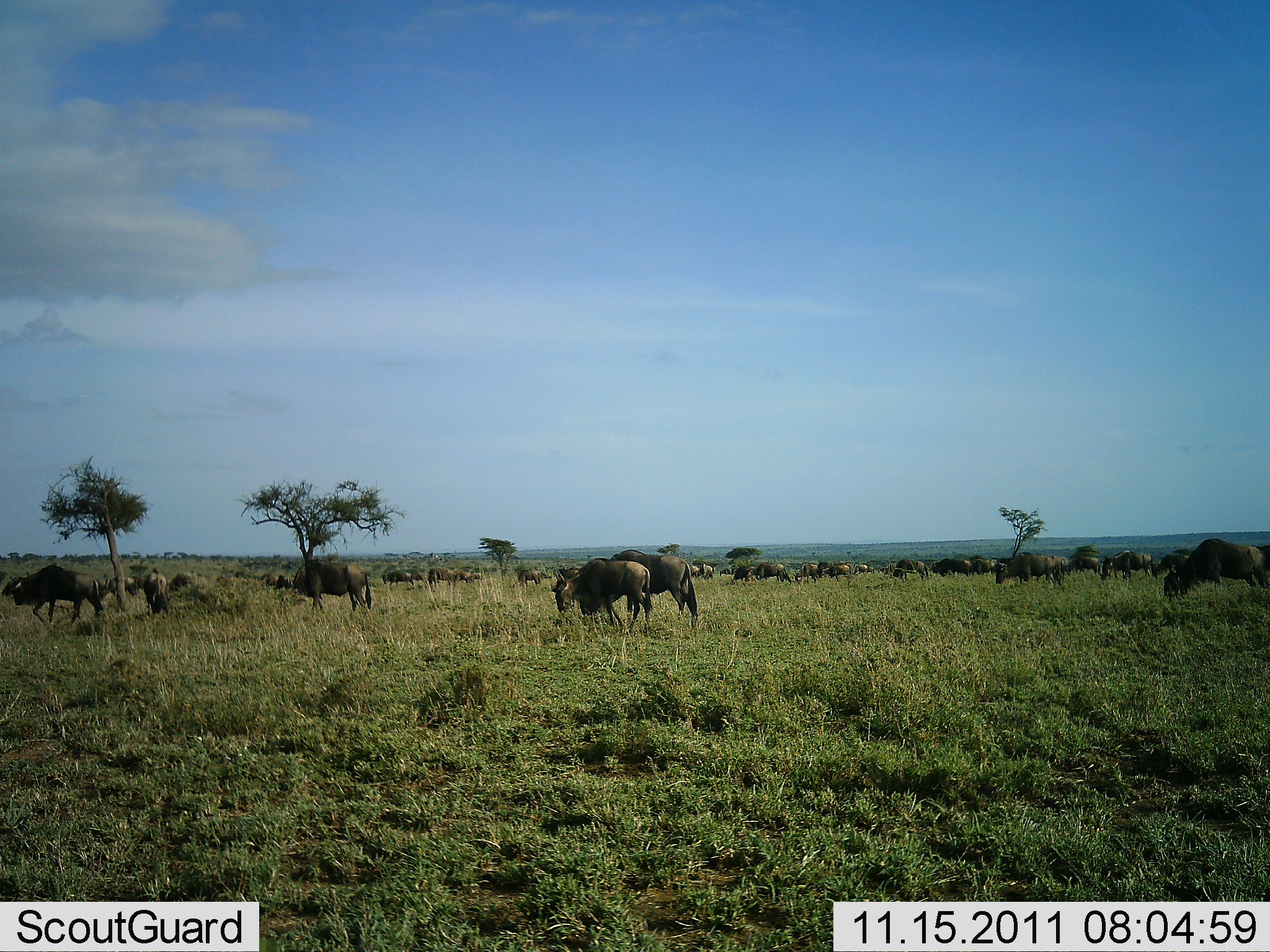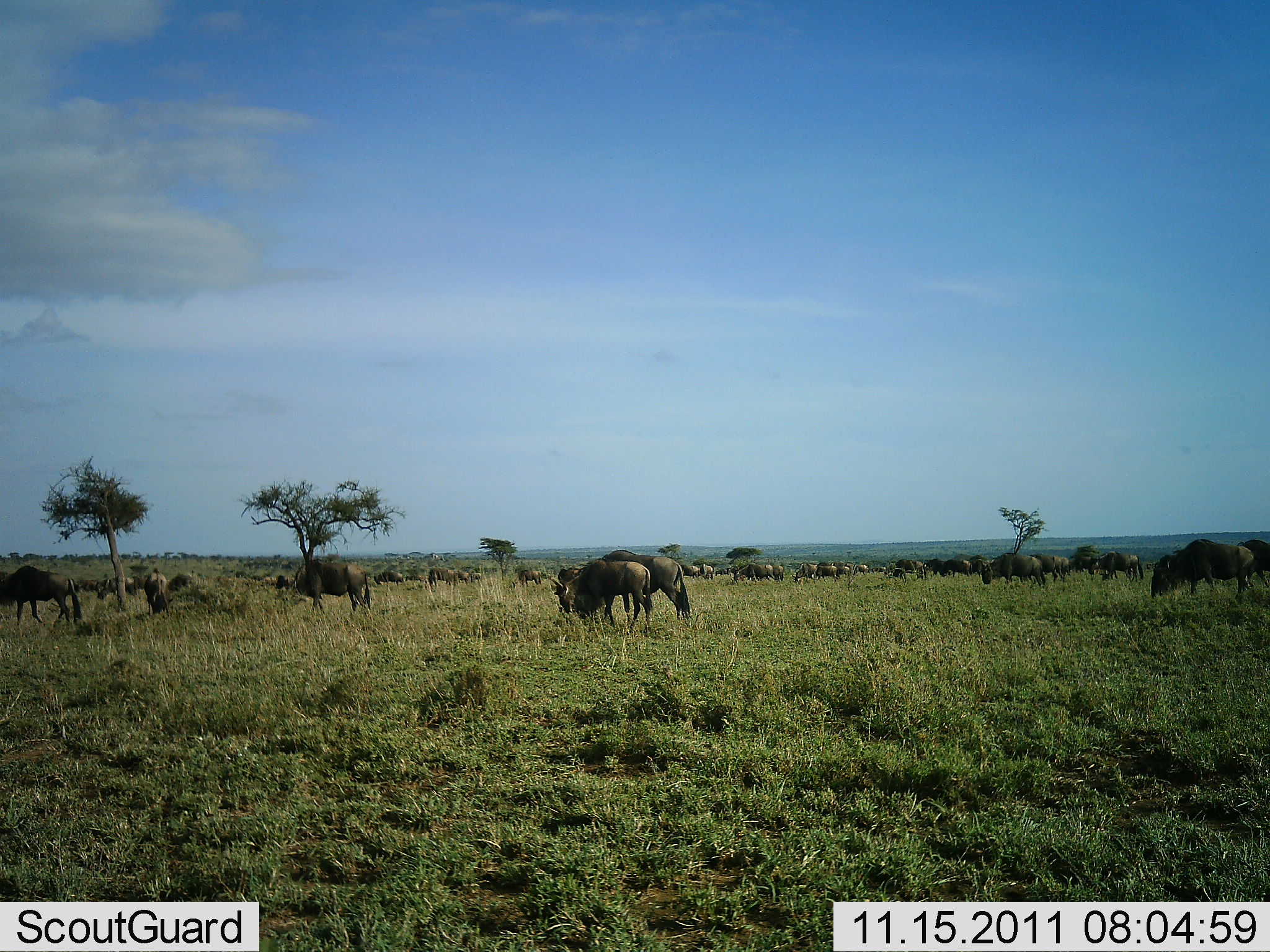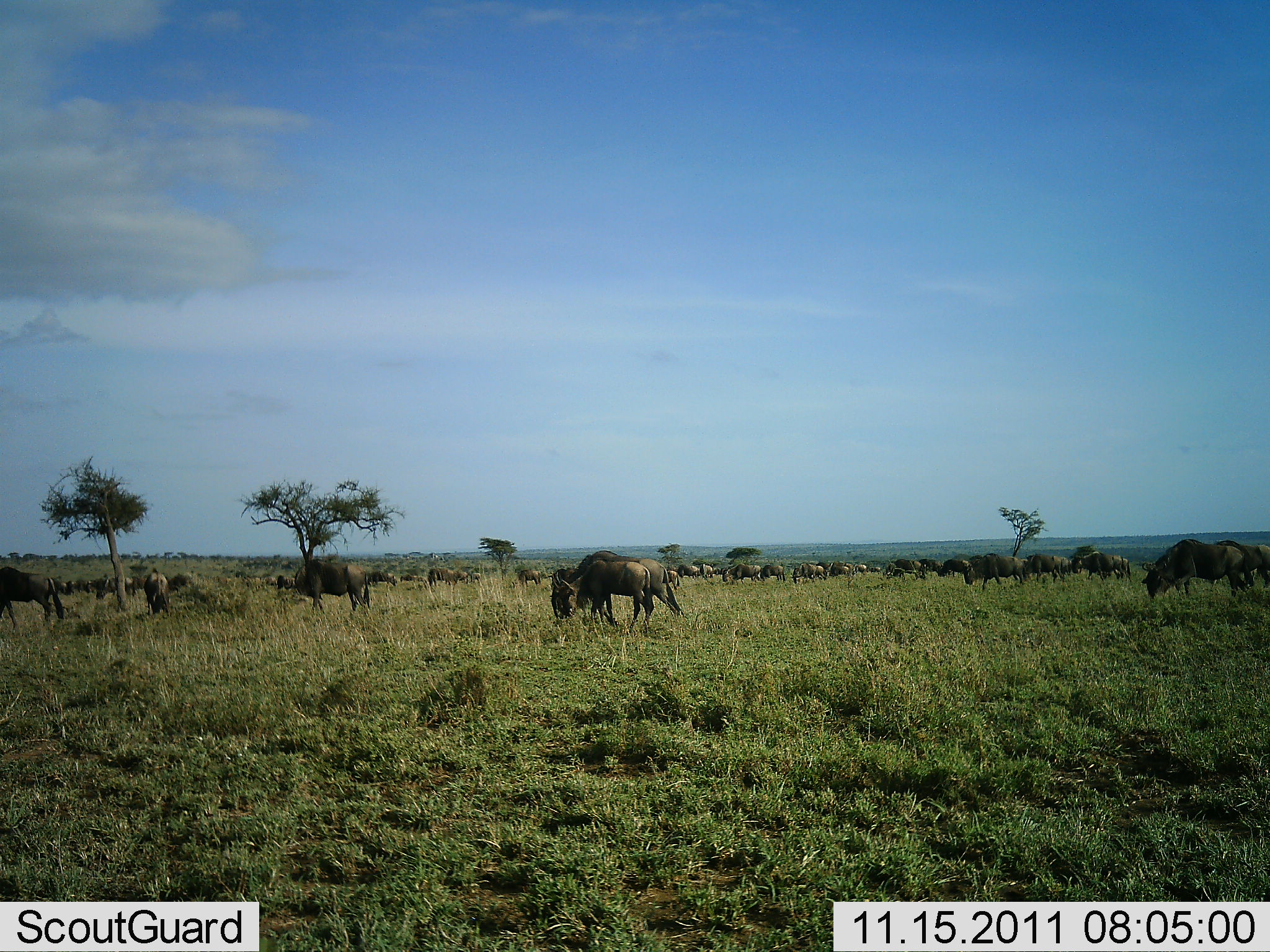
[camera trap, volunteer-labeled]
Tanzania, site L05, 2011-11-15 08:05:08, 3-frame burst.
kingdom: Animalia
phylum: Chordata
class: Mammalia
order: Artiodactyla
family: Bovidae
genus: Connochaetes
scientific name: Connochaetes taurinus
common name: blue wildebeest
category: wildebeest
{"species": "wildebeest (blue wildebeest) (Connochaetes taurinus)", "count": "51+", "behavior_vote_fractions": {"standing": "57%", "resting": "7%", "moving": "64%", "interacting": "7%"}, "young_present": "7%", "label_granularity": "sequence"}